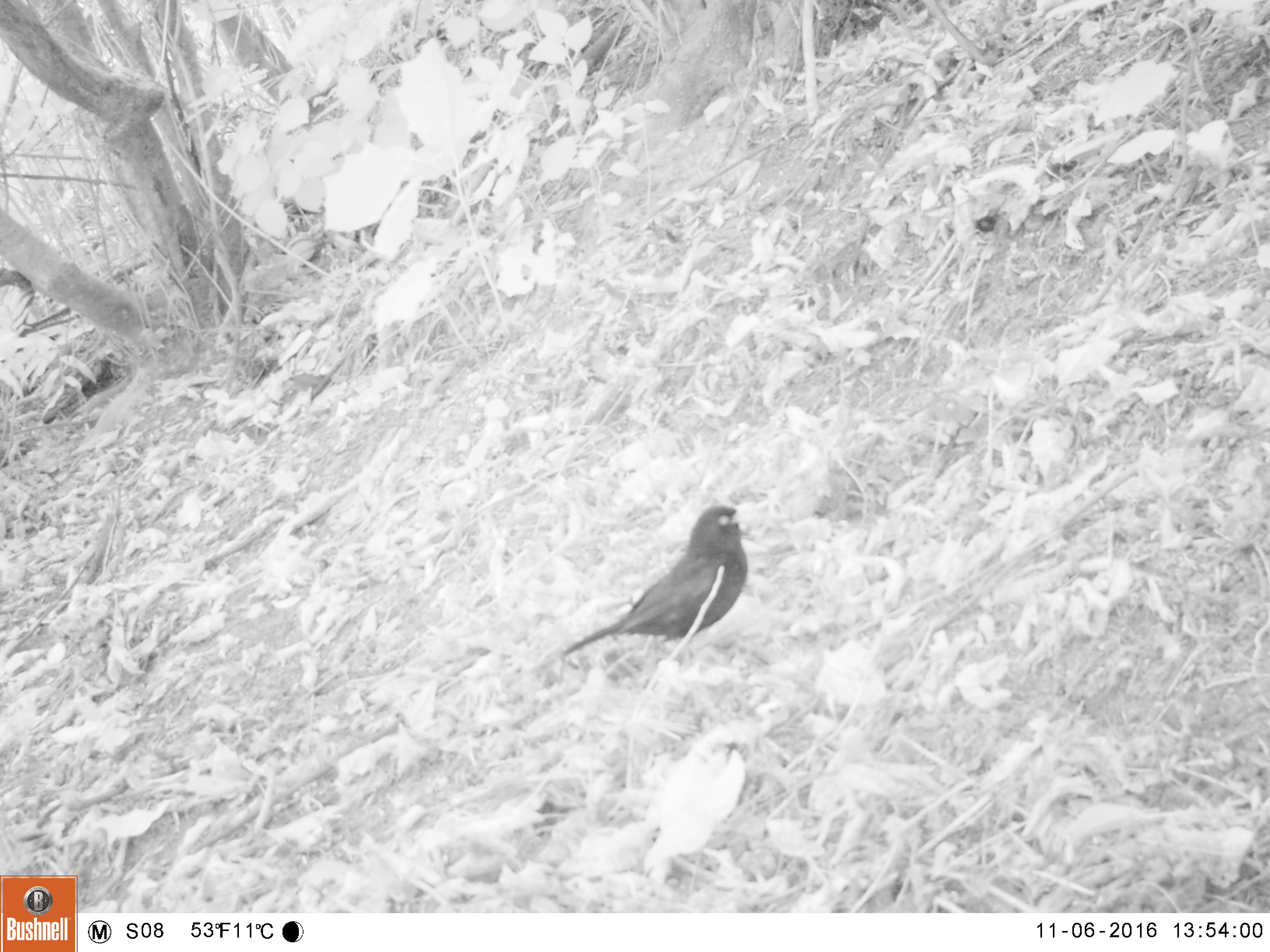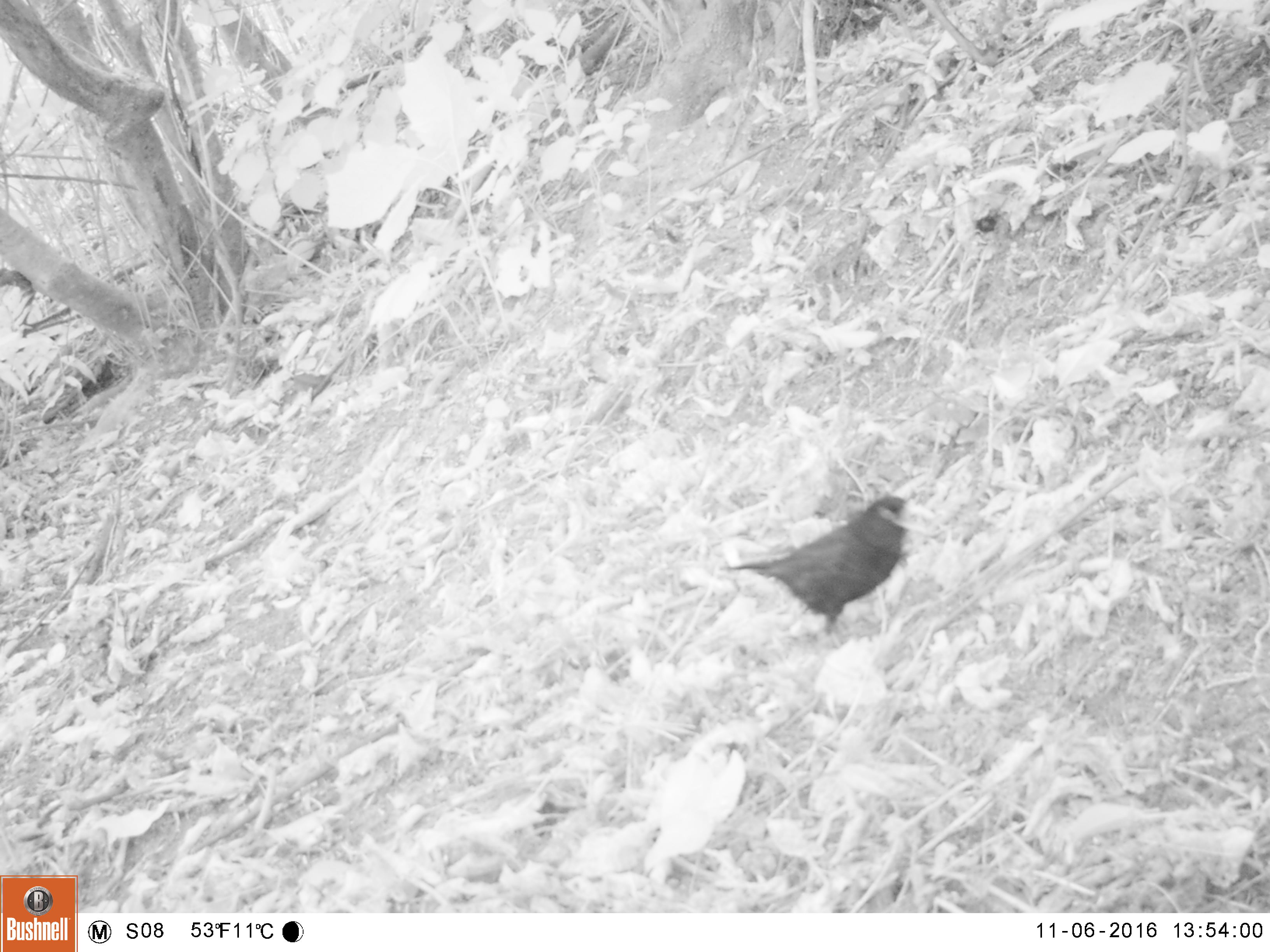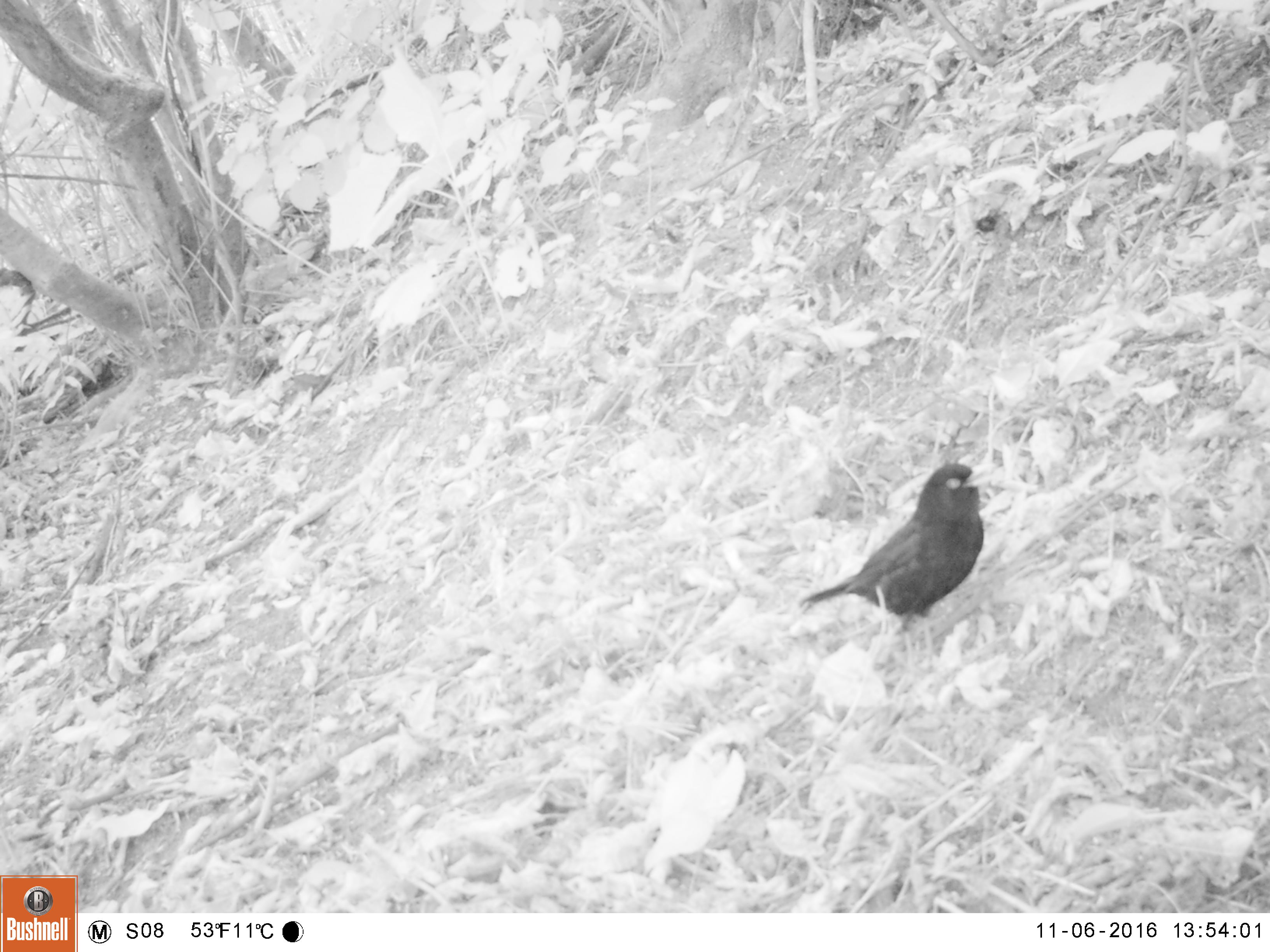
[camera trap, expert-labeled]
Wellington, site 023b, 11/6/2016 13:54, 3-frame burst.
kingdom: Animalia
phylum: Chordata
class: Aves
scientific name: Aves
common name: bird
Bird (Aves).